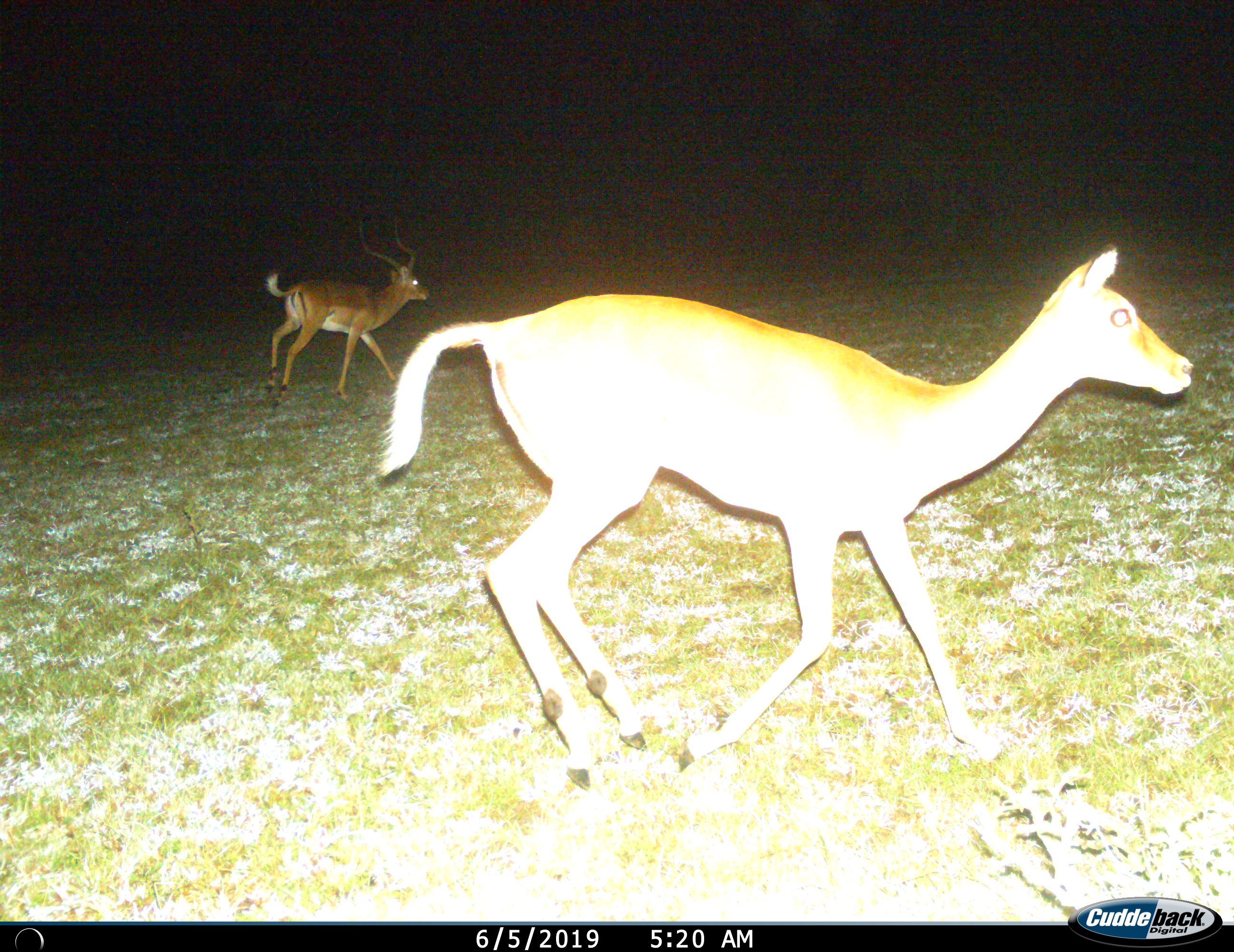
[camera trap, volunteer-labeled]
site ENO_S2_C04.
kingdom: Animalia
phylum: Chordata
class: Mammalia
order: Artiodactyla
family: Bovidae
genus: Aepyceros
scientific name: Aepyceros melampus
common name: impala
Impala (Aepyceros melampus), count 2. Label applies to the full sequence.